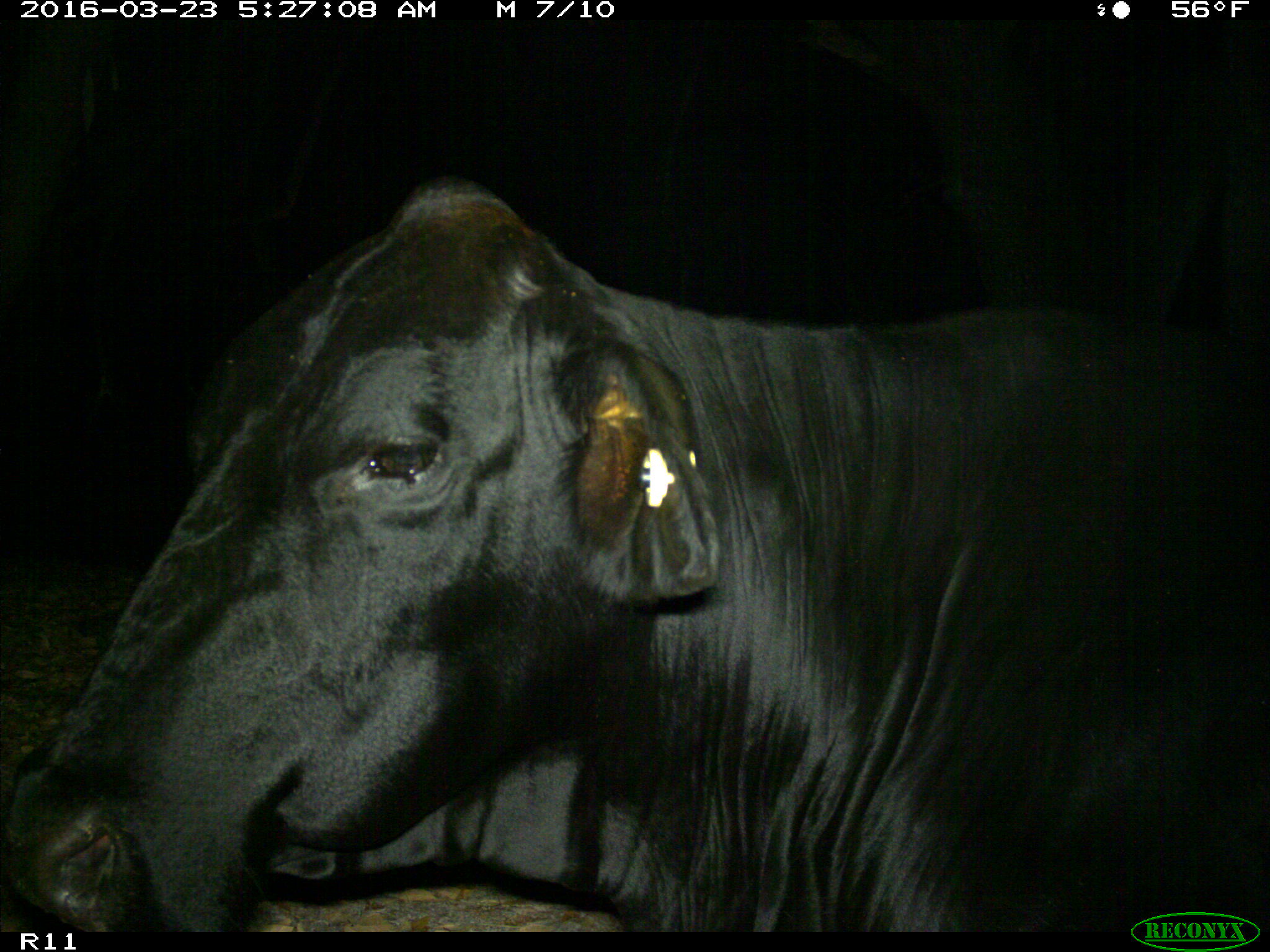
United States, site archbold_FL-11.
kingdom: Animalia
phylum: Chordata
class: Mammalia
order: Artiodactyla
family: Bovidae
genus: Bos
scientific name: Bos taurus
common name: domestic cow